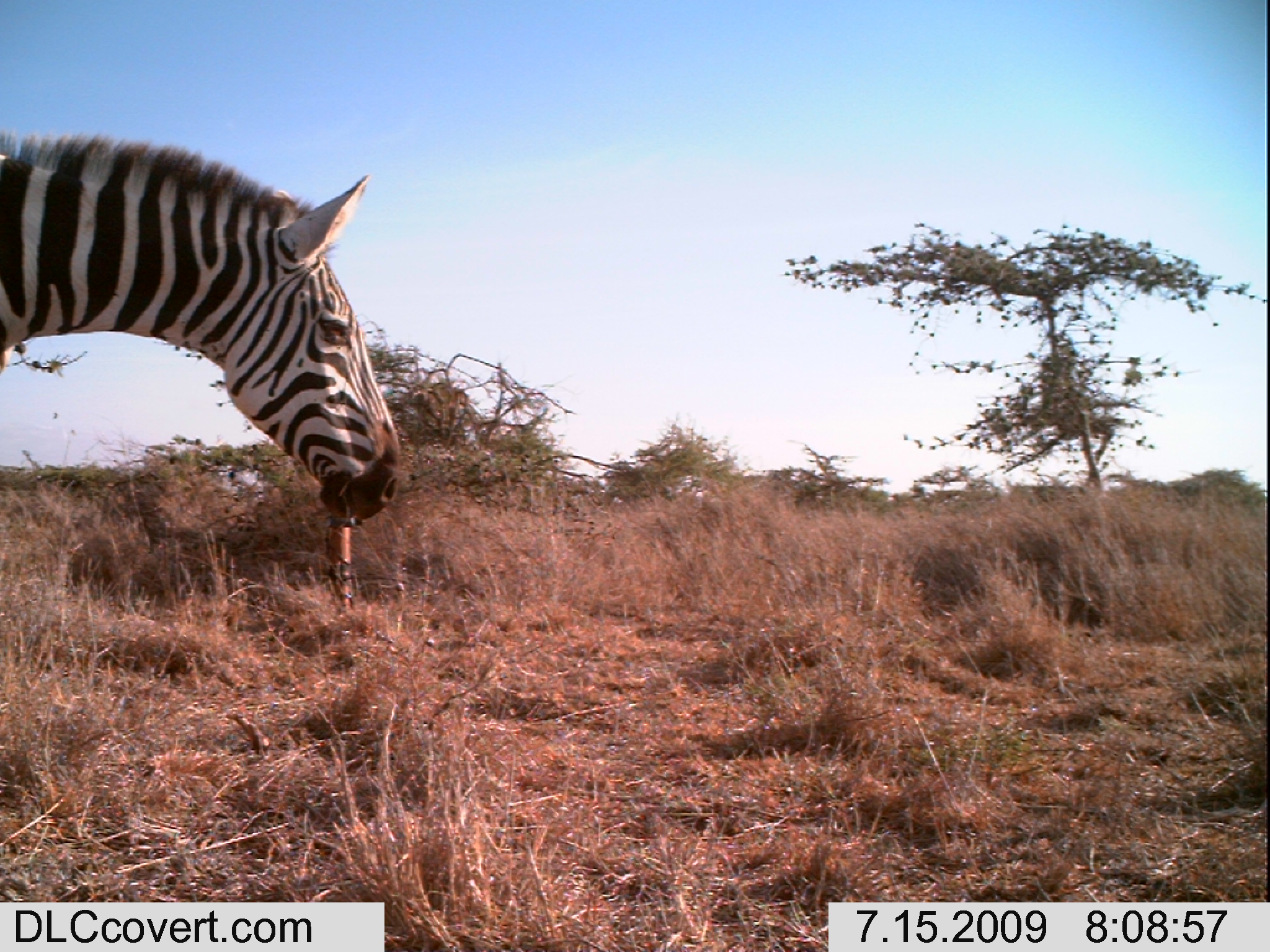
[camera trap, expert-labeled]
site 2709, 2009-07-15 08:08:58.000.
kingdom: Animalia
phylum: Chordata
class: Mammalia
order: Perissodactyla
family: Equidae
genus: Equus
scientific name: Equus quagga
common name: plains zebra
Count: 1.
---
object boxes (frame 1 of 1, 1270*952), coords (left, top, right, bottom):
equus quagga: (0, 125, 401, 521)